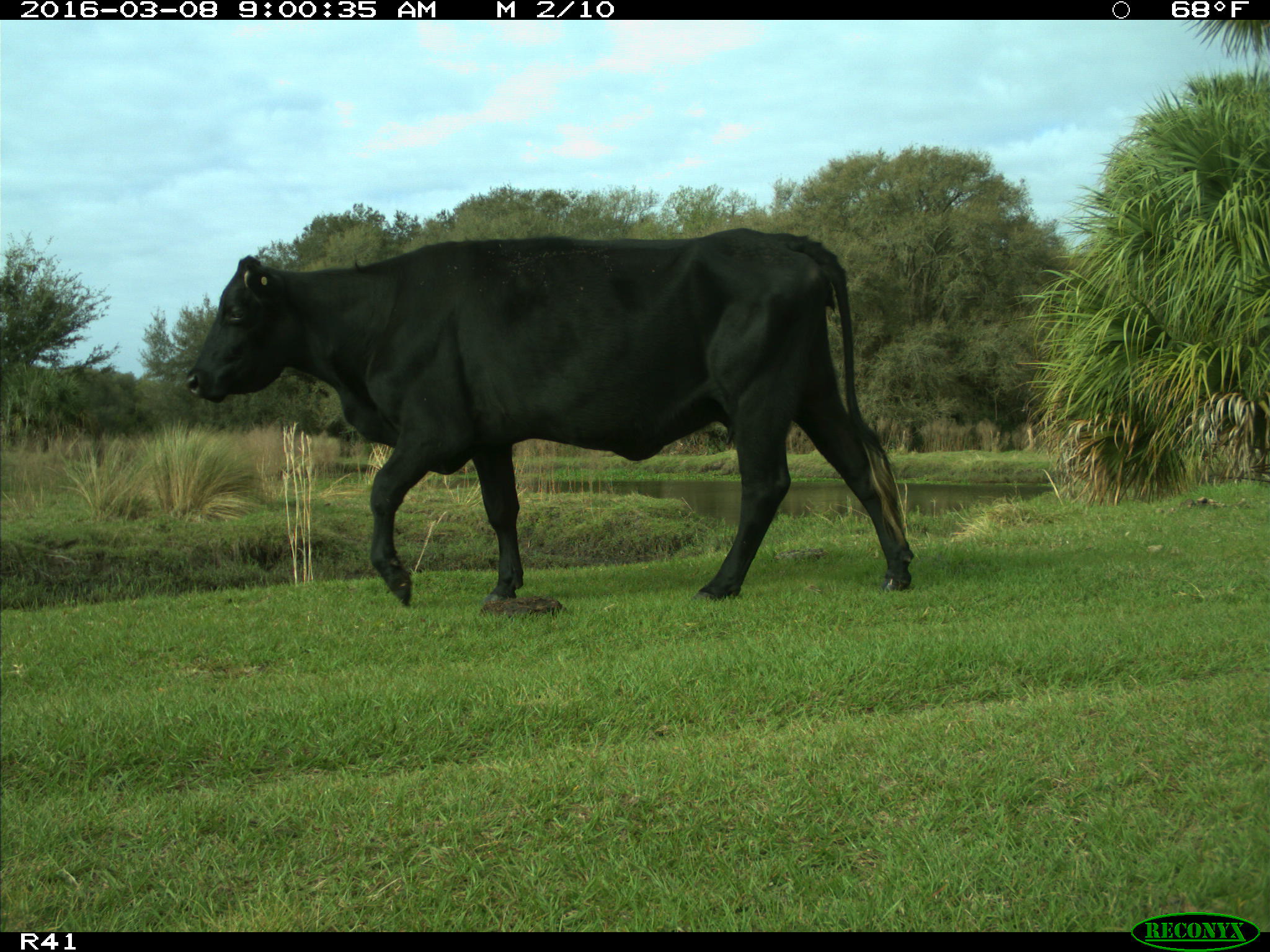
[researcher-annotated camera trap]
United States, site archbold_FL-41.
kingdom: Animalia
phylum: Chordata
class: Mammalia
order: Artiodactyla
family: Bovidae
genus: Bos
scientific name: Bos taurus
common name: domestic cow